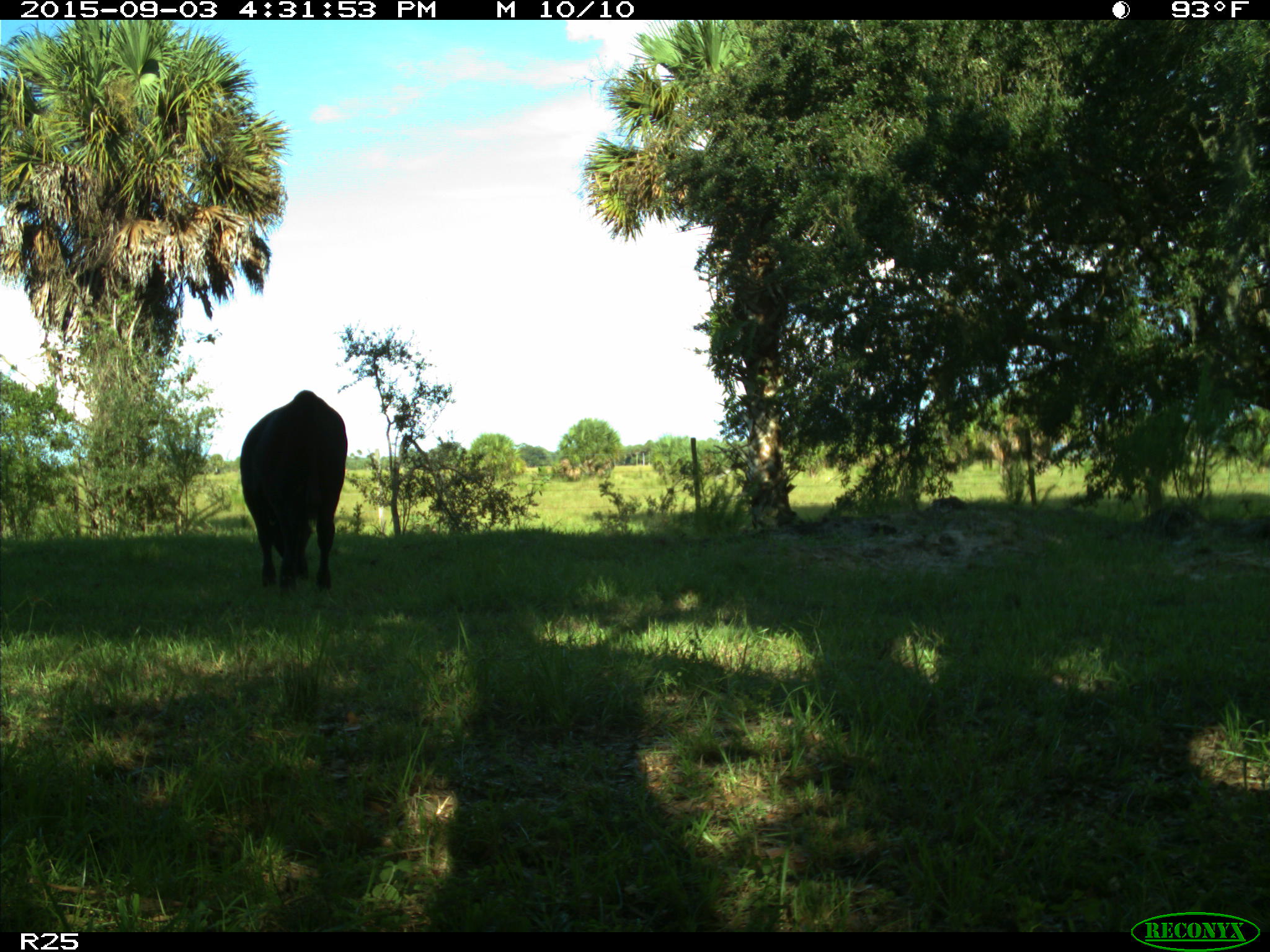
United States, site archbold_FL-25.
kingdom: Animalia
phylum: Chordata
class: Mammalia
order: Artiodactyla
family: Bovidae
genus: Bos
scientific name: Bos taurus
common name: domestic cow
Bos taurus (domestic cow).